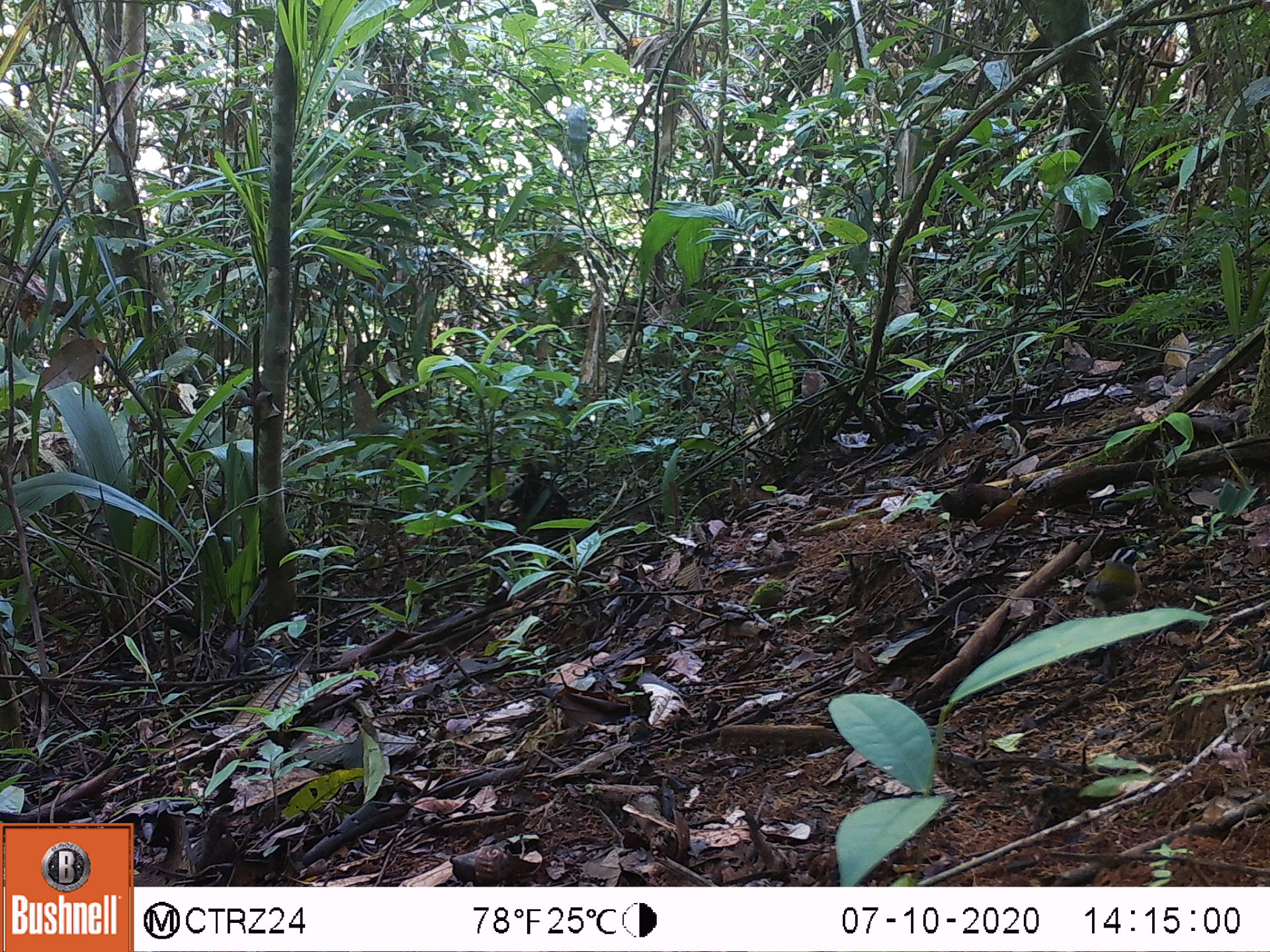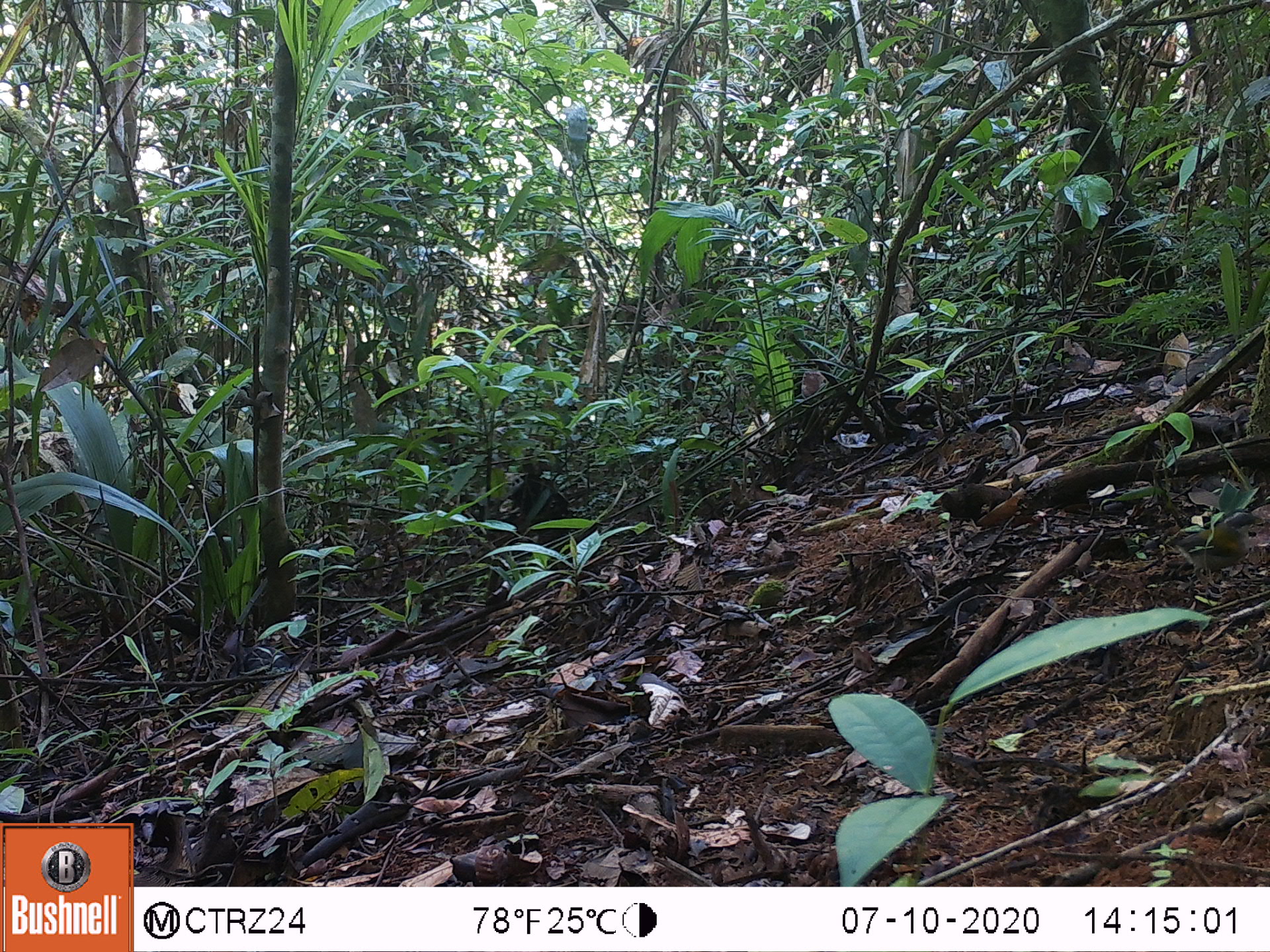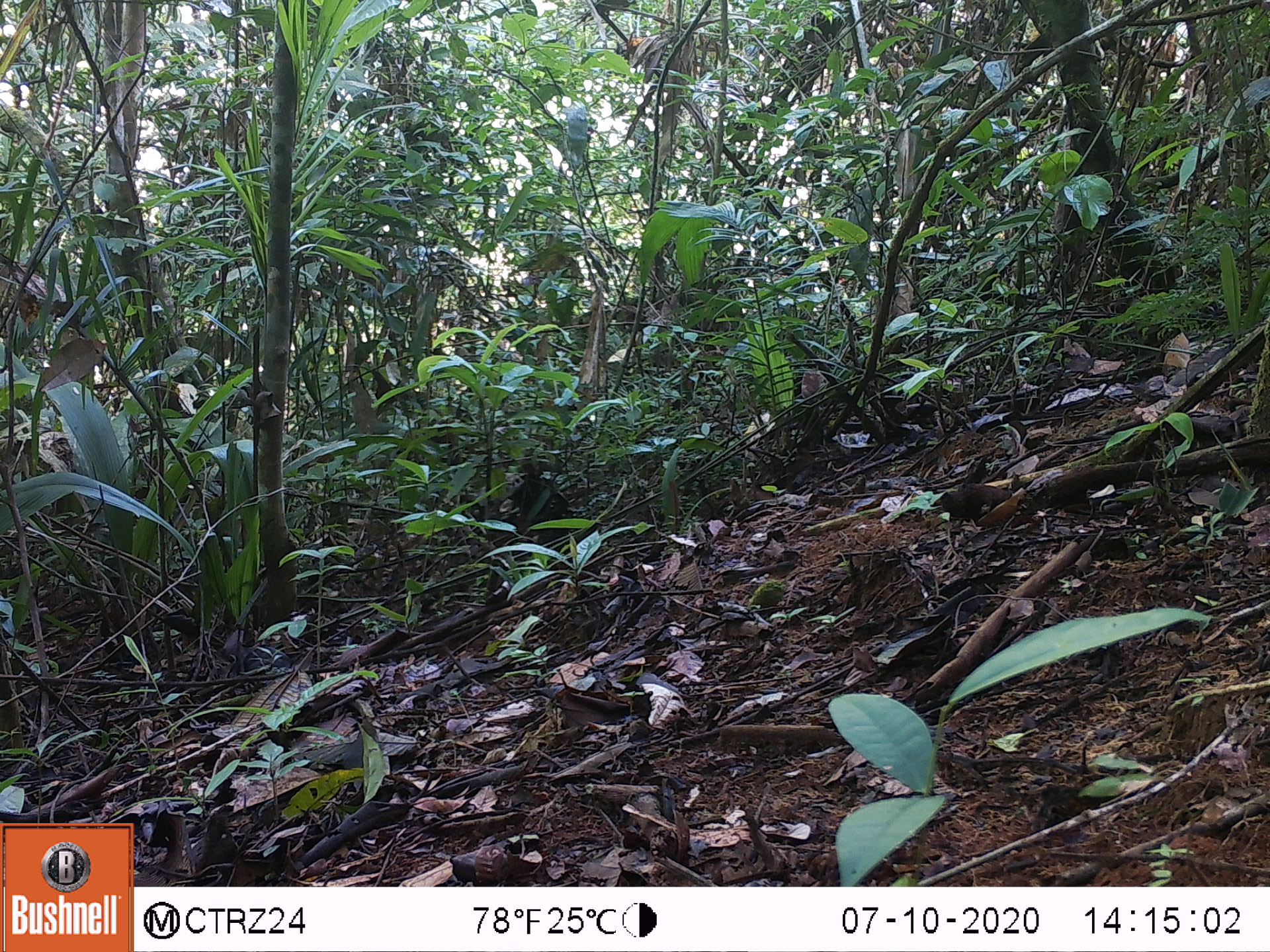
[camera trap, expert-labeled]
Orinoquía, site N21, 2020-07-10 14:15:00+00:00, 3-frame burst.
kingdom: Animalia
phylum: Chordata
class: Aves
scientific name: Aves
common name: bird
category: unknown bird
Unknown bird (bird) (Aves).